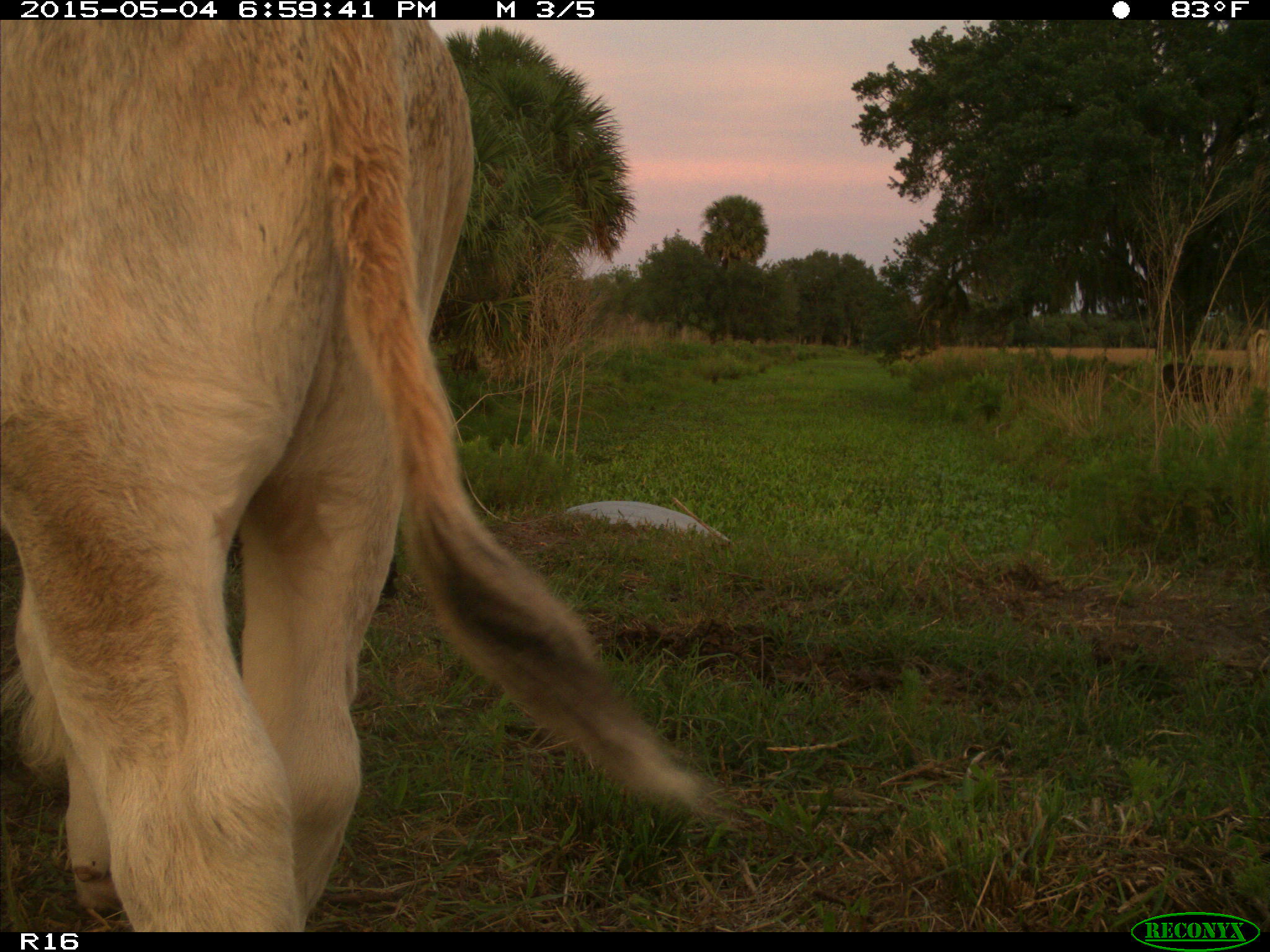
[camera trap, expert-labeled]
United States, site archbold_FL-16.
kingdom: Animalia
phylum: Chordata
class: Mammalia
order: Artiodactyla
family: Bovidae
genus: Bos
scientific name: Bos taurus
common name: domestic cow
Bos taurus (domestic cow).